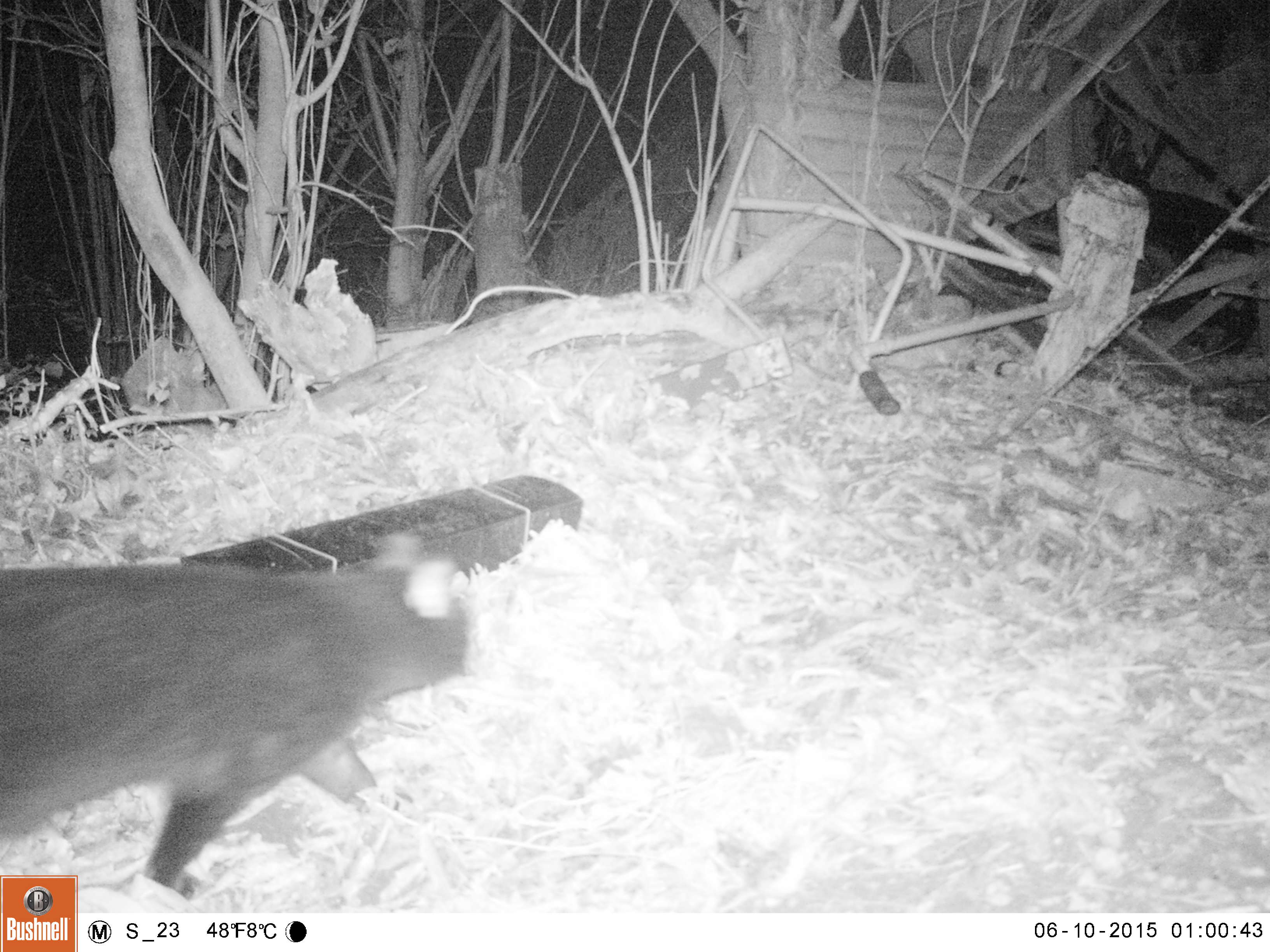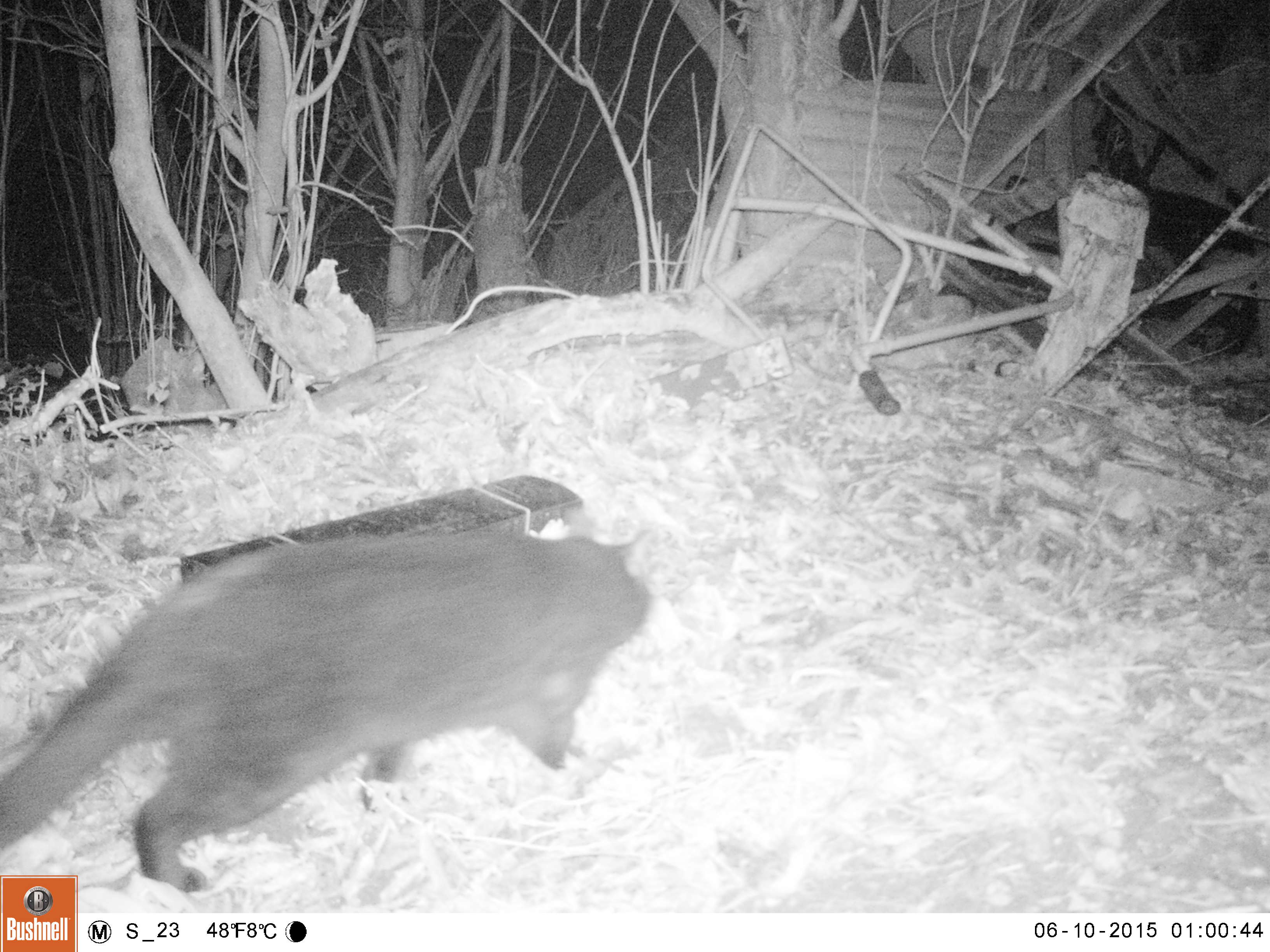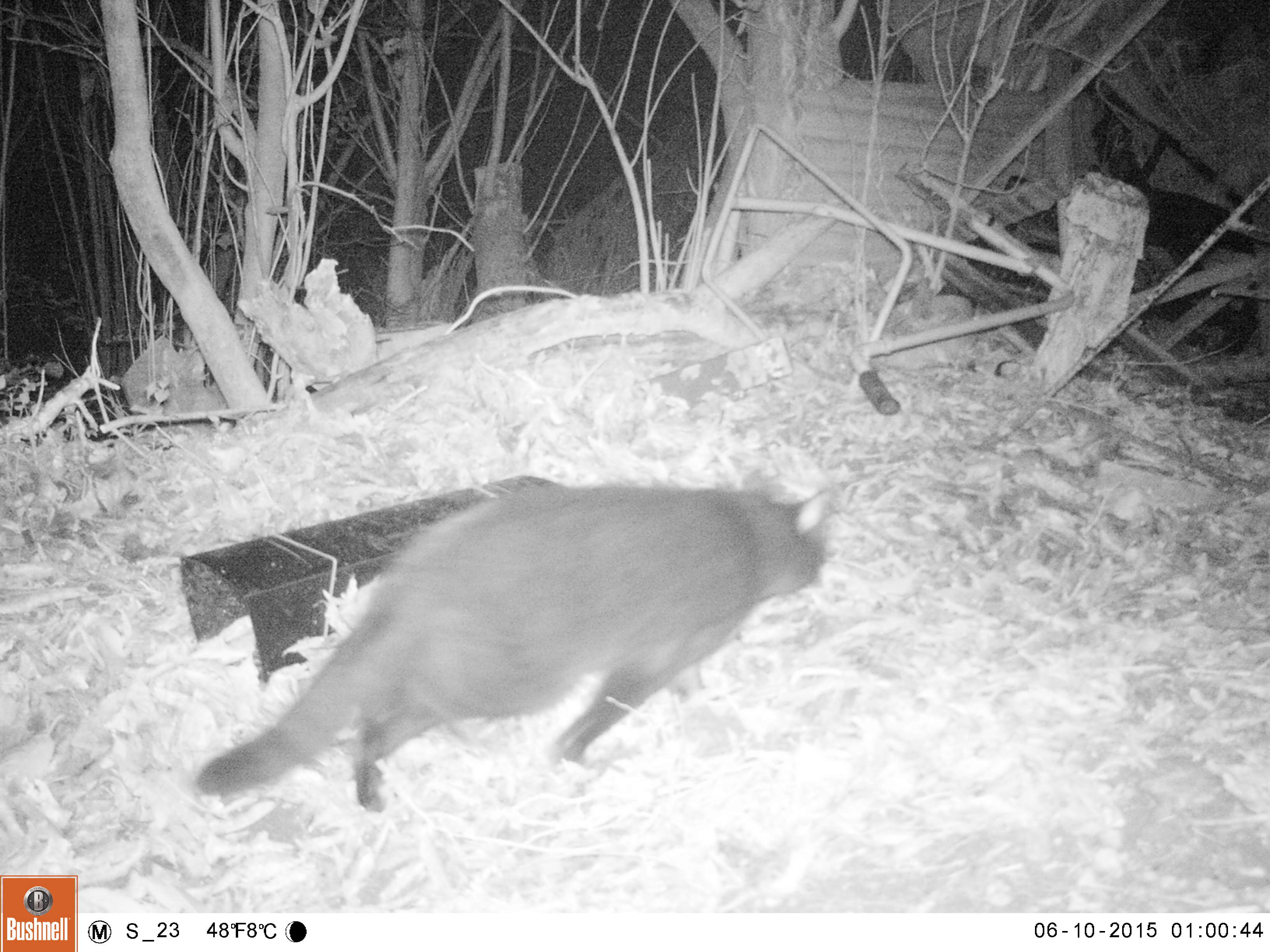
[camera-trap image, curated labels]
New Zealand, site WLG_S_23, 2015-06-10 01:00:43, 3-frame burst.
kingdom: Animalia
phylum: Chordata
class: Mammalia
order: Carnivora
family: Felidae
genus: Felis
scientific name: Felis catus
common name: domestic cat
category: cat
Cat (domestic cat) (Felis catus).